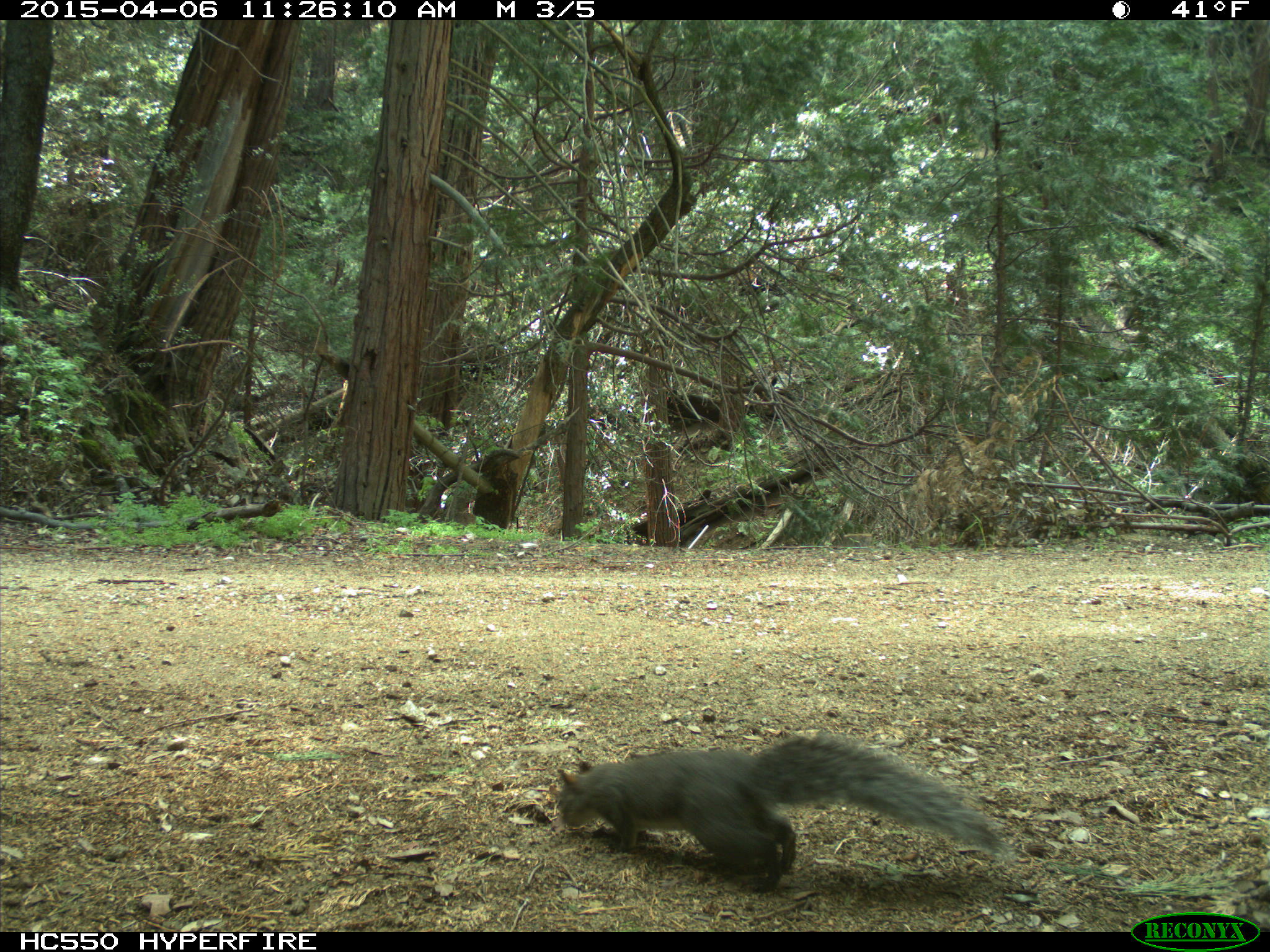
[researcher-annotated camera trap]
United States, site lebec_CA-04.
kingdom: Animalia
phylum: Chordata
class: Mammalia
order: Rodentia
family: Sciuridae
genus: Sciurus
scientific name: Sciurus carolinensis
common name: eastern gray squirrel